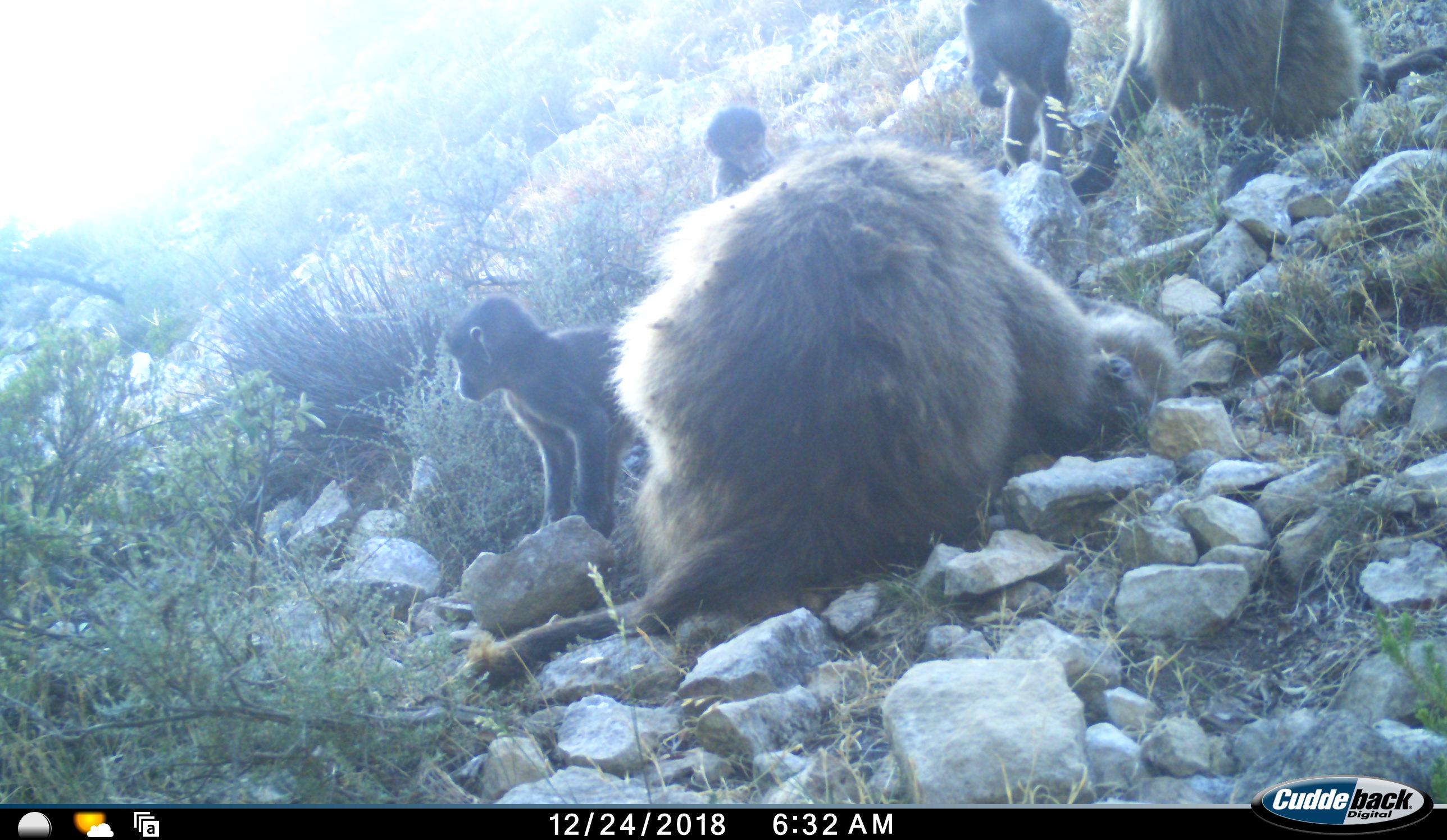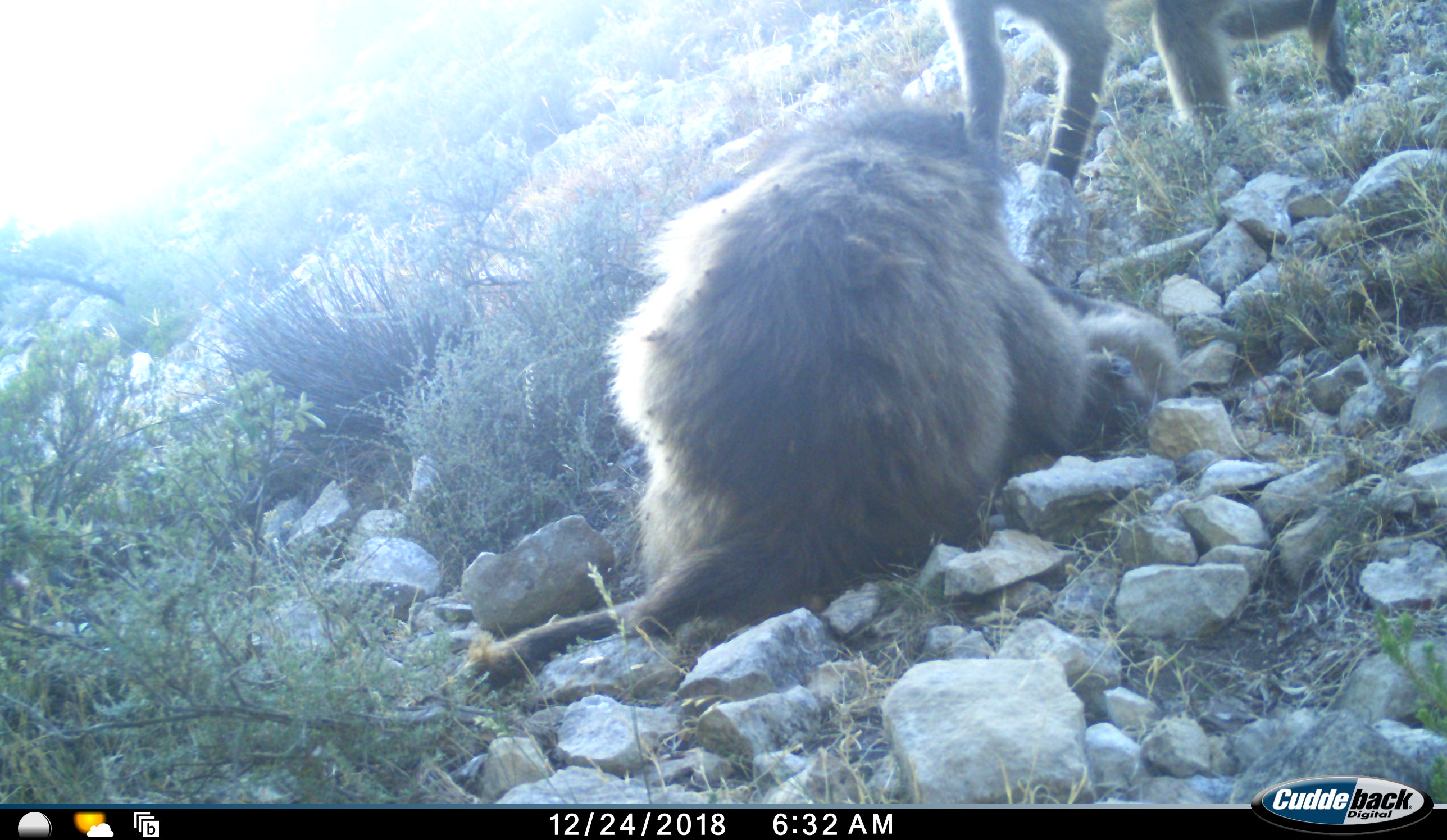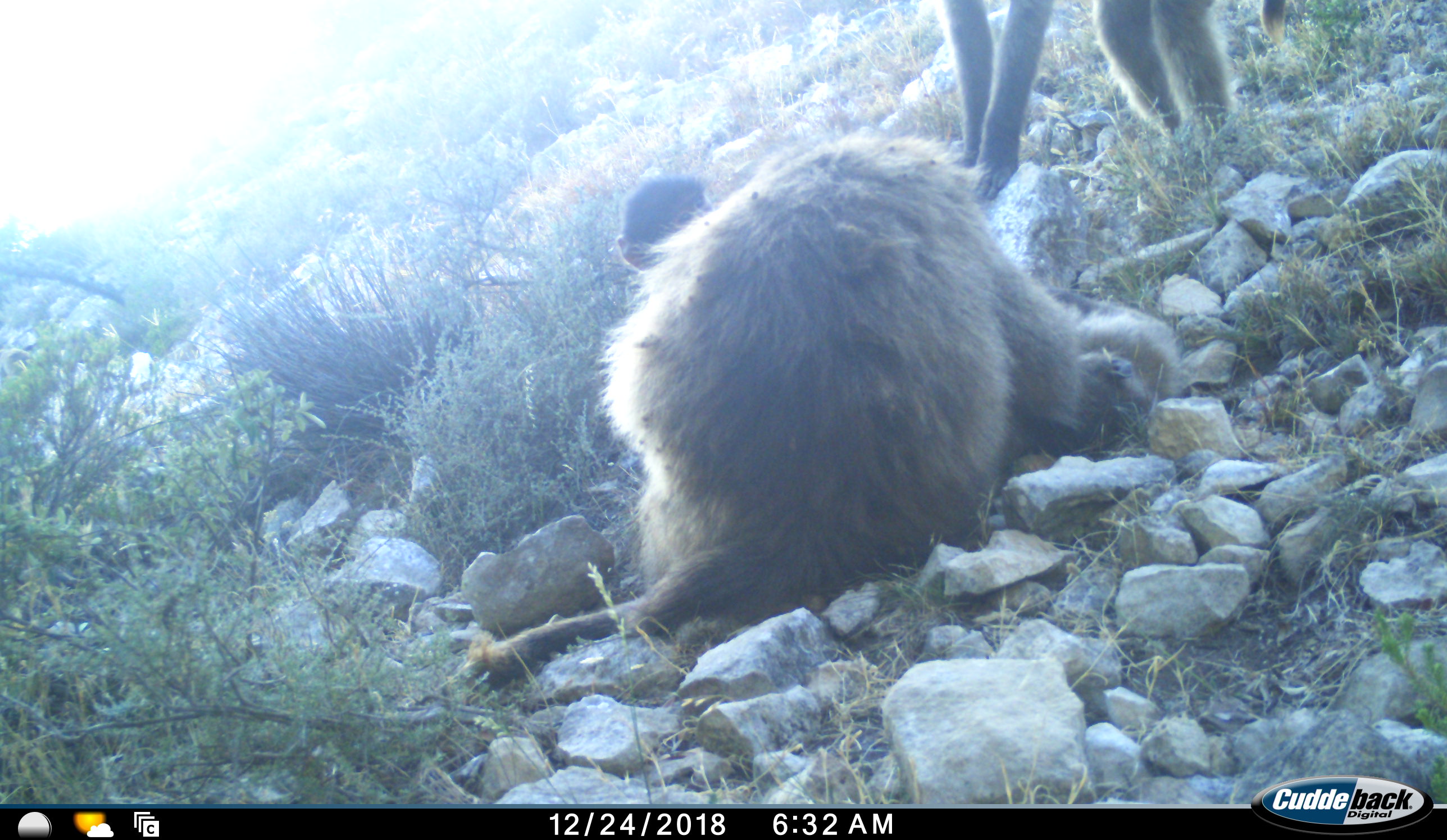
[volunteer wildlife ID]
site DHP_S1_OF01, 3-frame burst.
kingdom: Animalia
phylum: Chordata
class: Mammalia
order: Primates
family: Cercopithecidae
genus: Papio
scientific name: Papio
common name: baboon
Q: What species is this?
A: Baboon (Papio).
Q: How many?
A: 6.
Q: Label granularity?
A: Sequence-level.